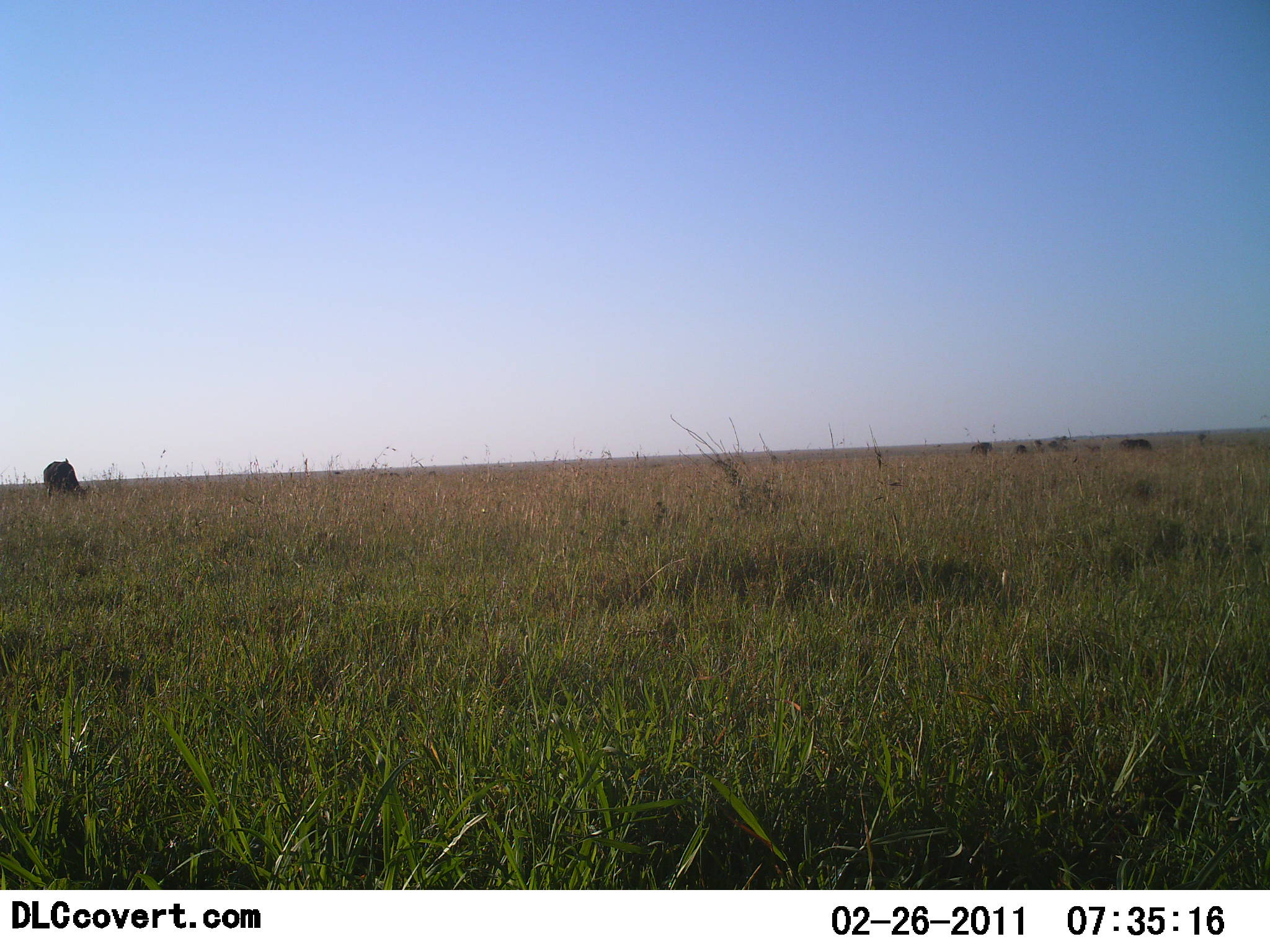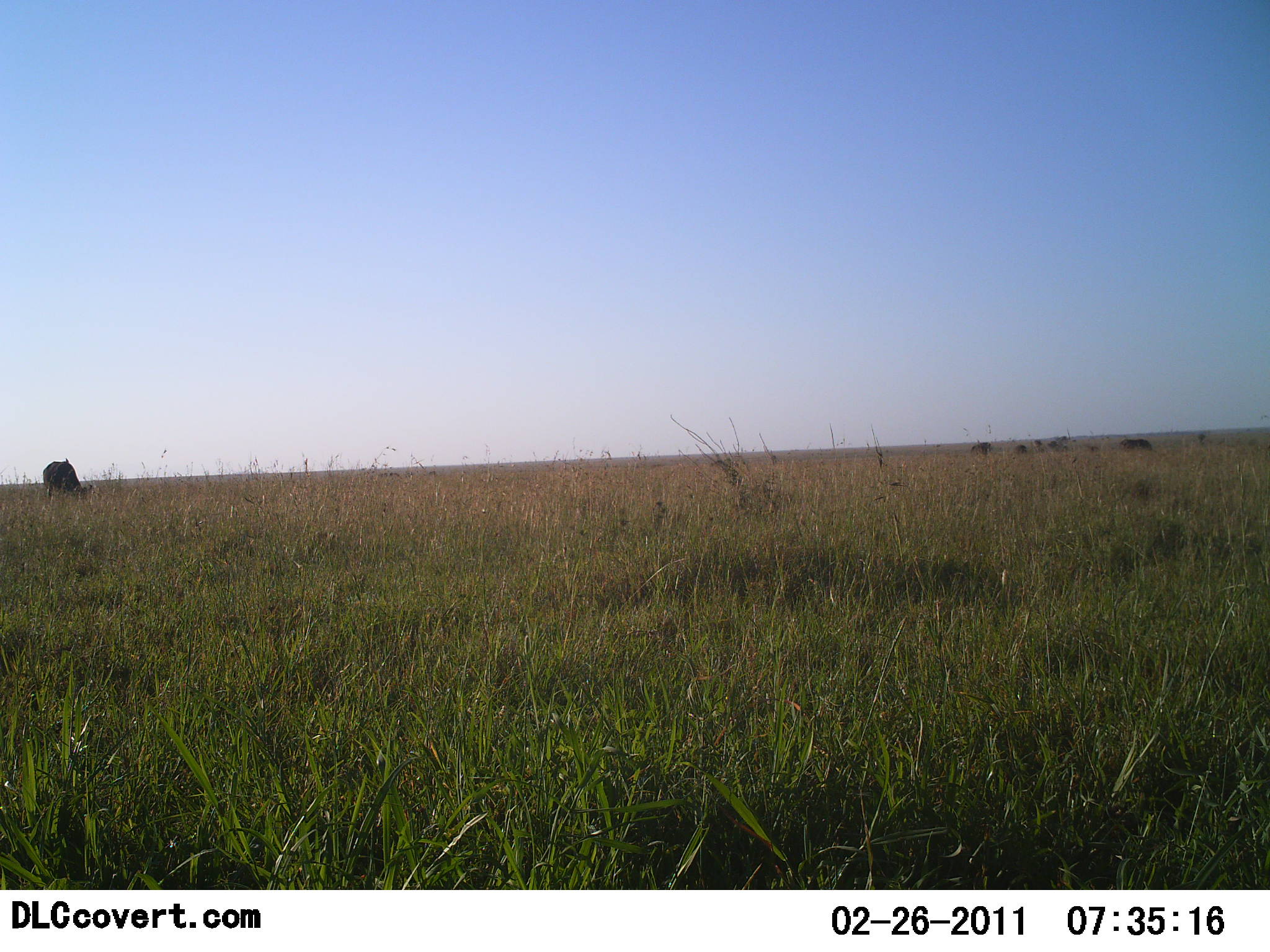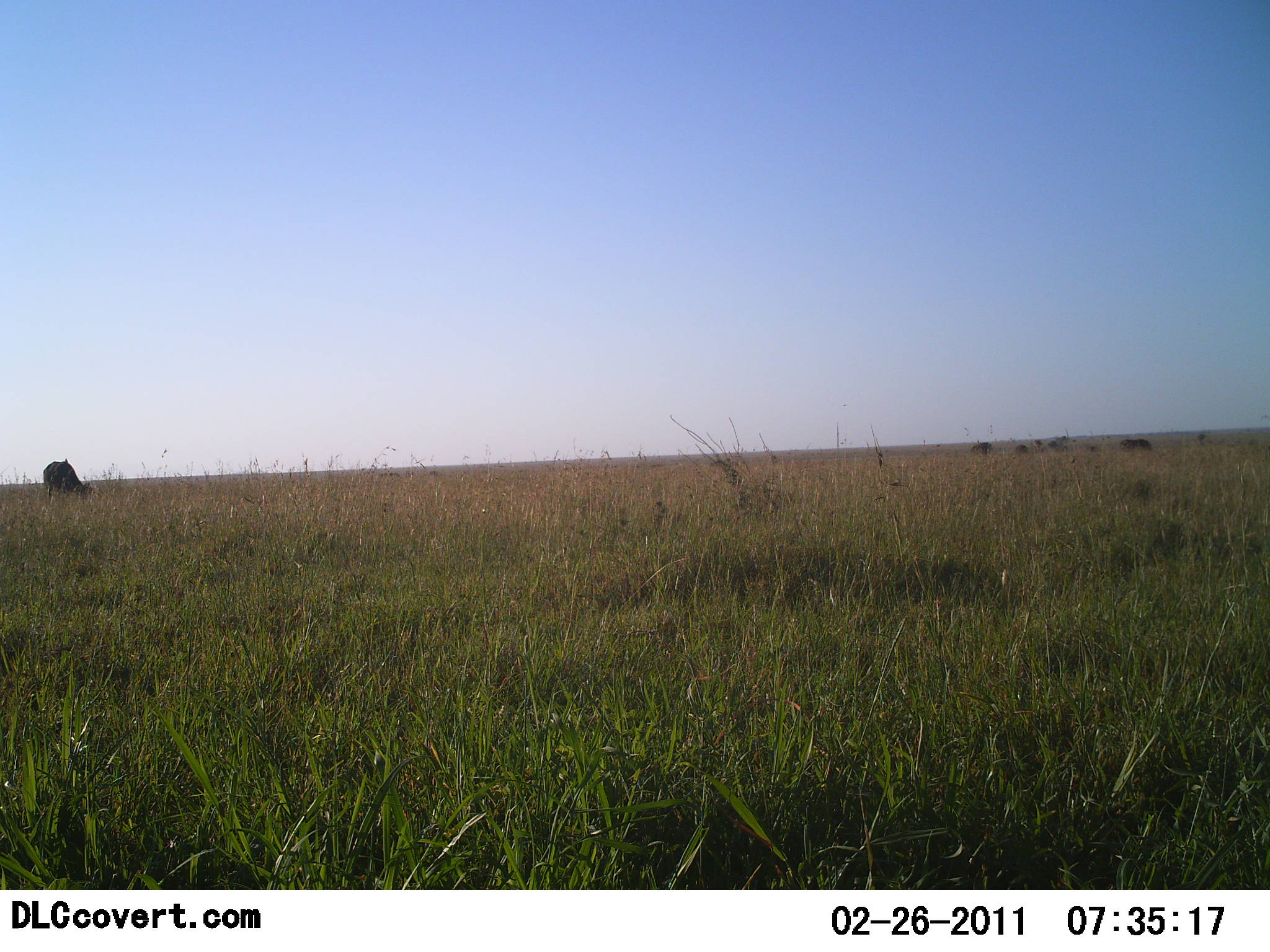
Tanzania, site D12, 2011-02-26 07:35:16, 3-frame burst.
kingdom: Animalia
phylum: Chordata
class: Mammalia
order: Artiodactyla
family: Bovidae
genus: Connochaetes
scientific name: Connochaetes taurinus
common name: blue wildebeest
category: wildebeest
Wildebeest (blue wildebeest) (Connochaetes taurinus), count 1. Behavior (volunteer vote fractions): standing 40%, resting 0%, moving 0%, interacting 0%. Young present (vote fraction): 0%. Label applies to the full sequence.